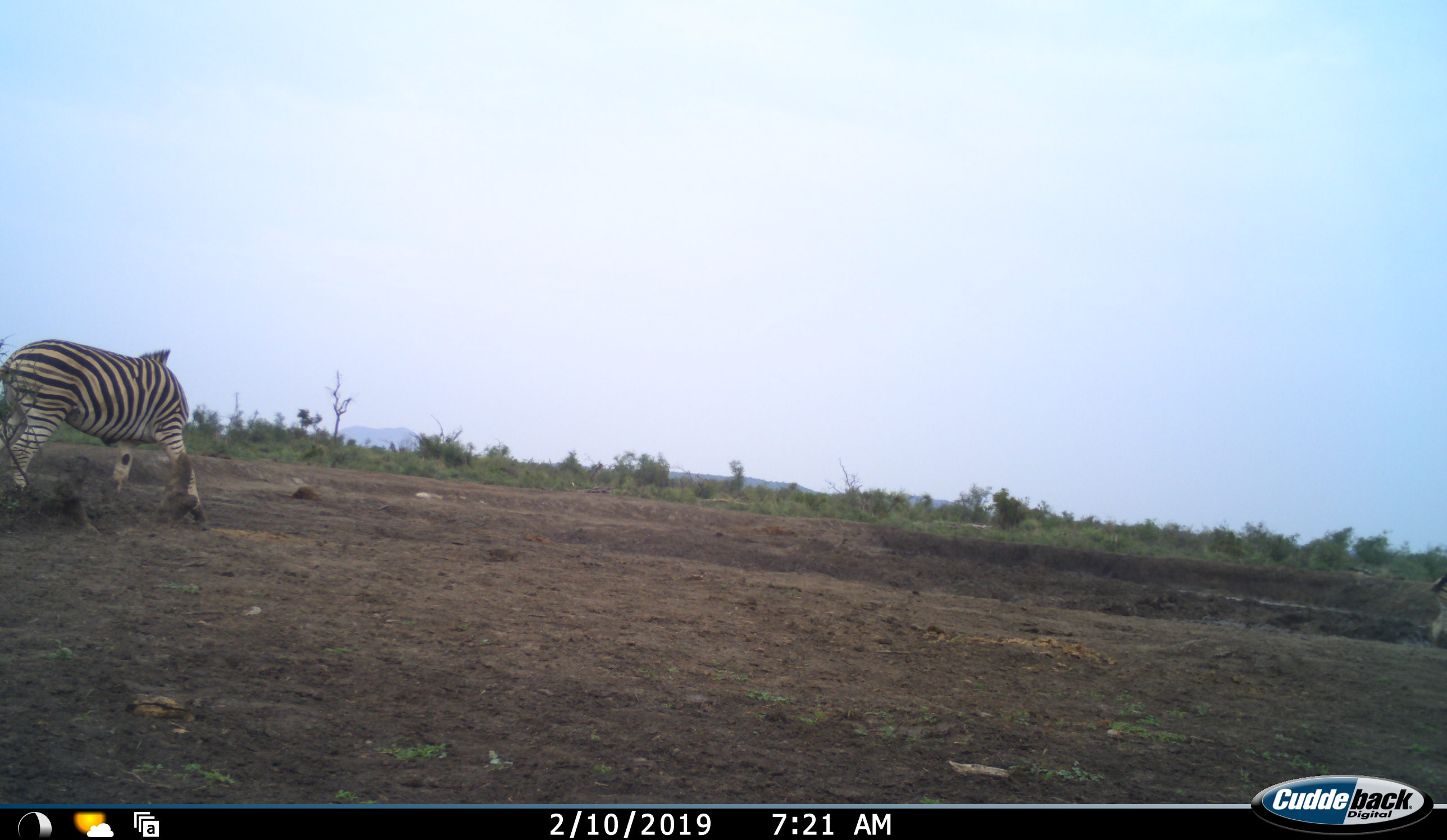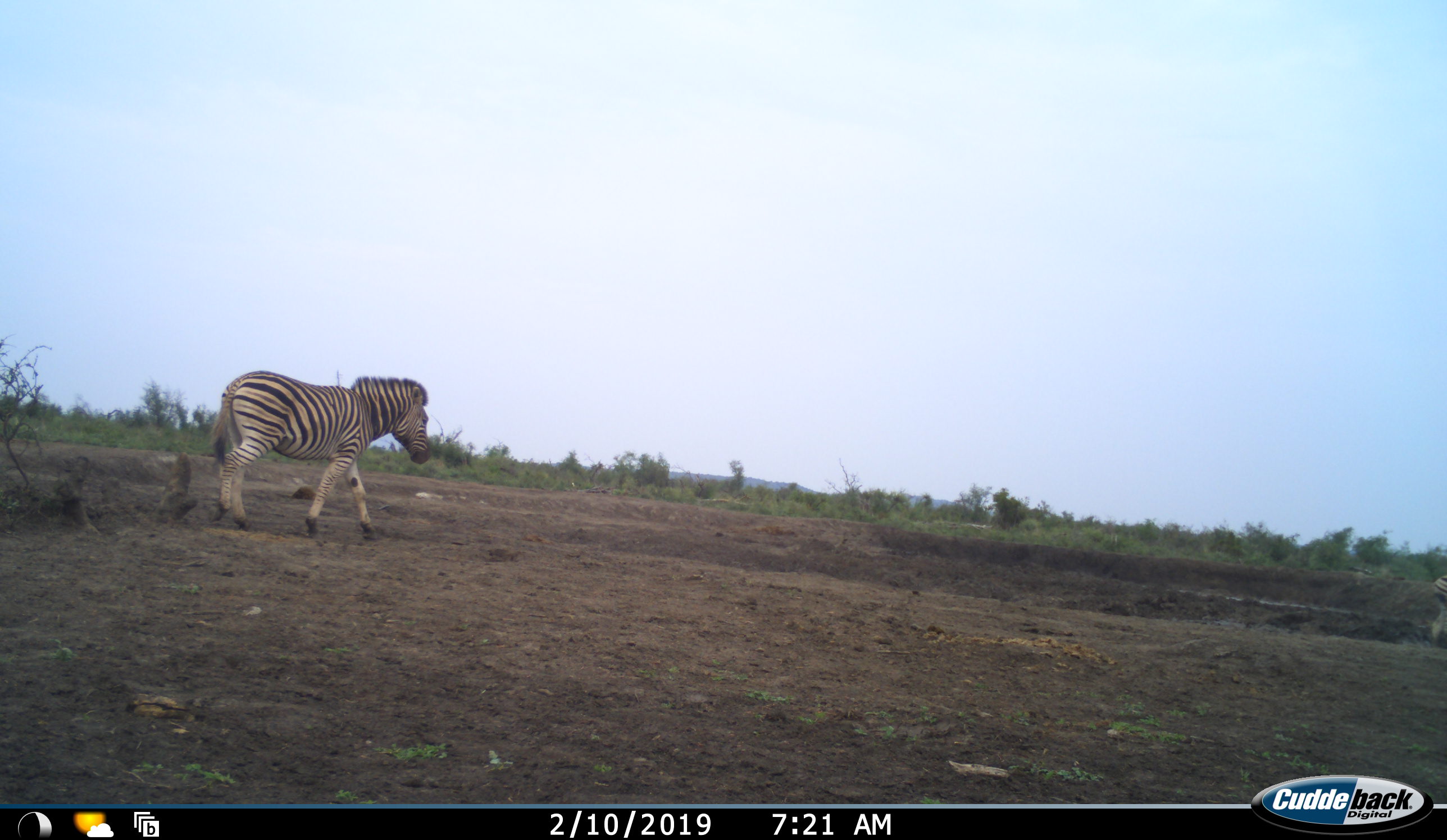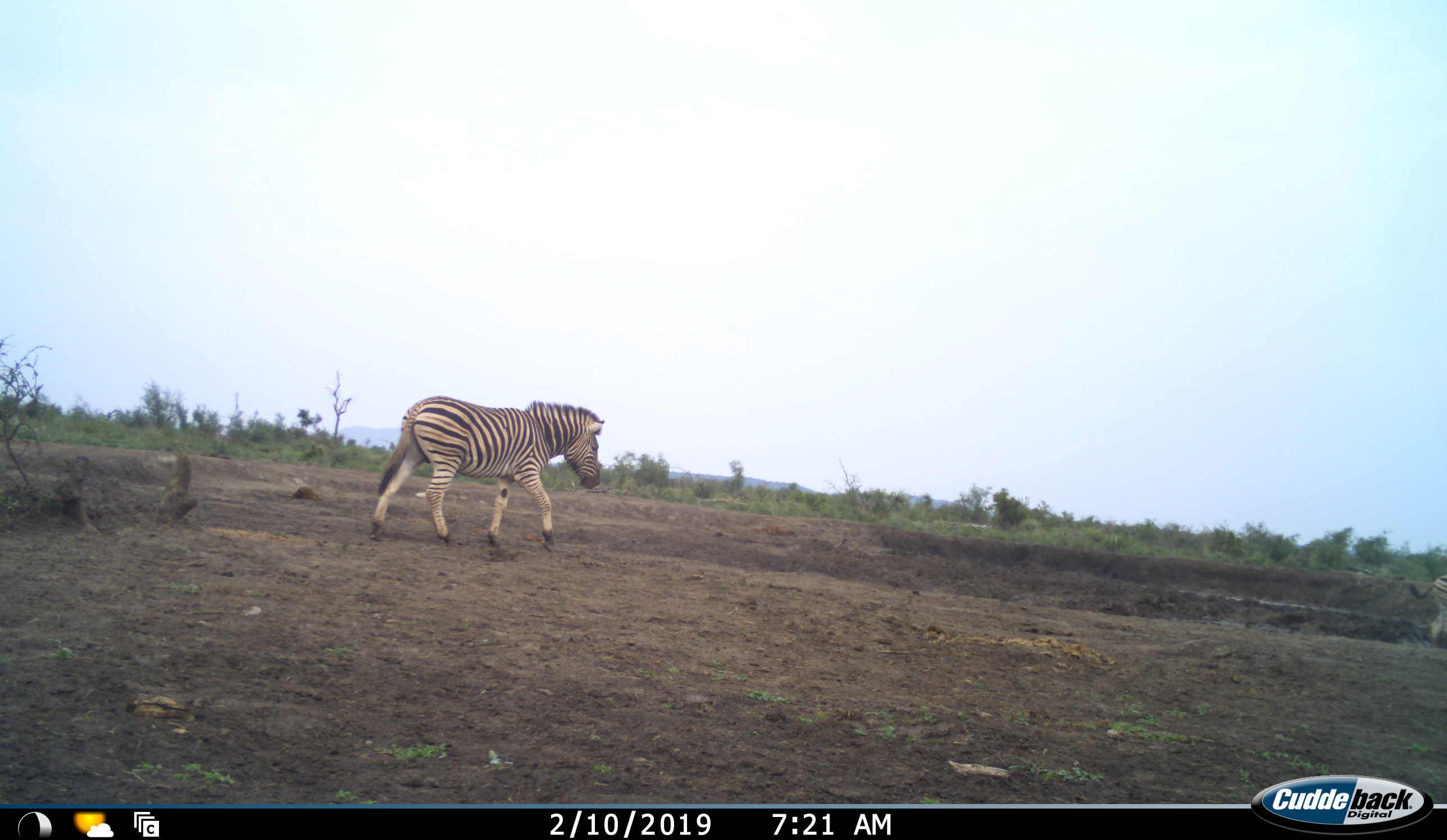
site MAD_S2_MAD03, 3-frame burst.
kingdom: Animalia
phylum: Chordata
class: Mammalia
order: Perissodactyla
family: Equidae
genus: Equus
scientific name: Equus quagga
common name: plains zebra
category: zebraplains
Zebraplains (plains zebra) (Equus quagga), count 1. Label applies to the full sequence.